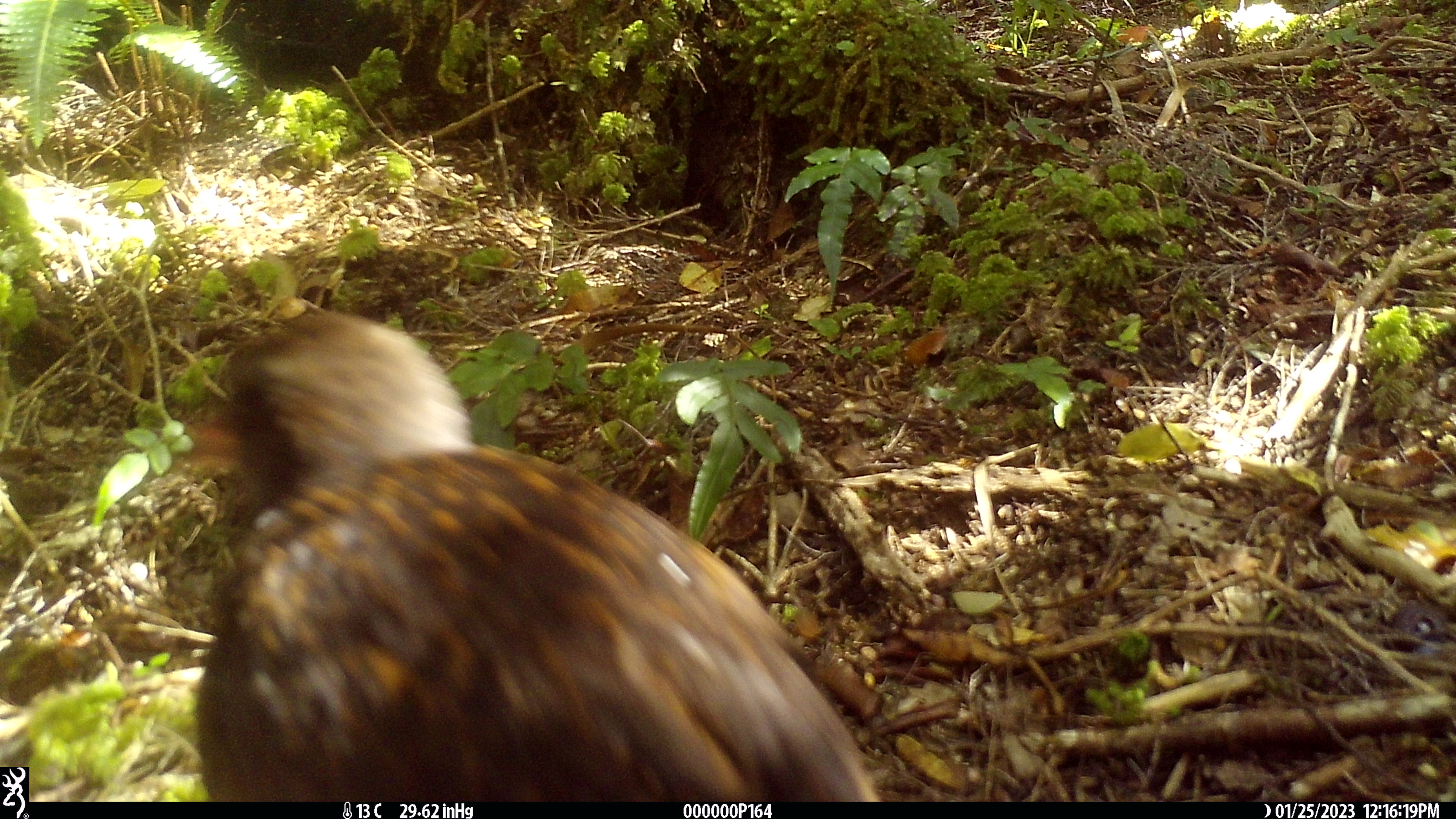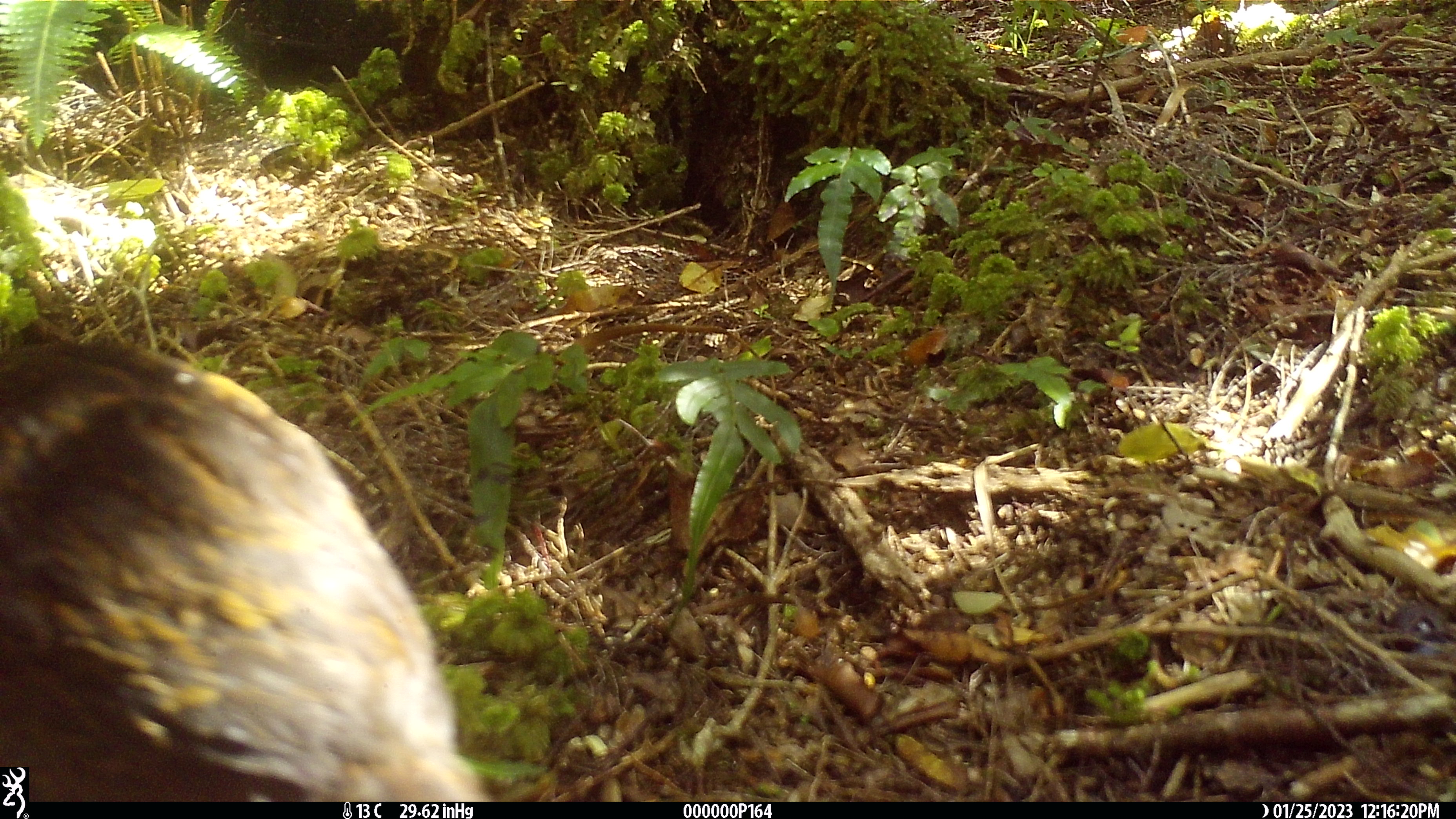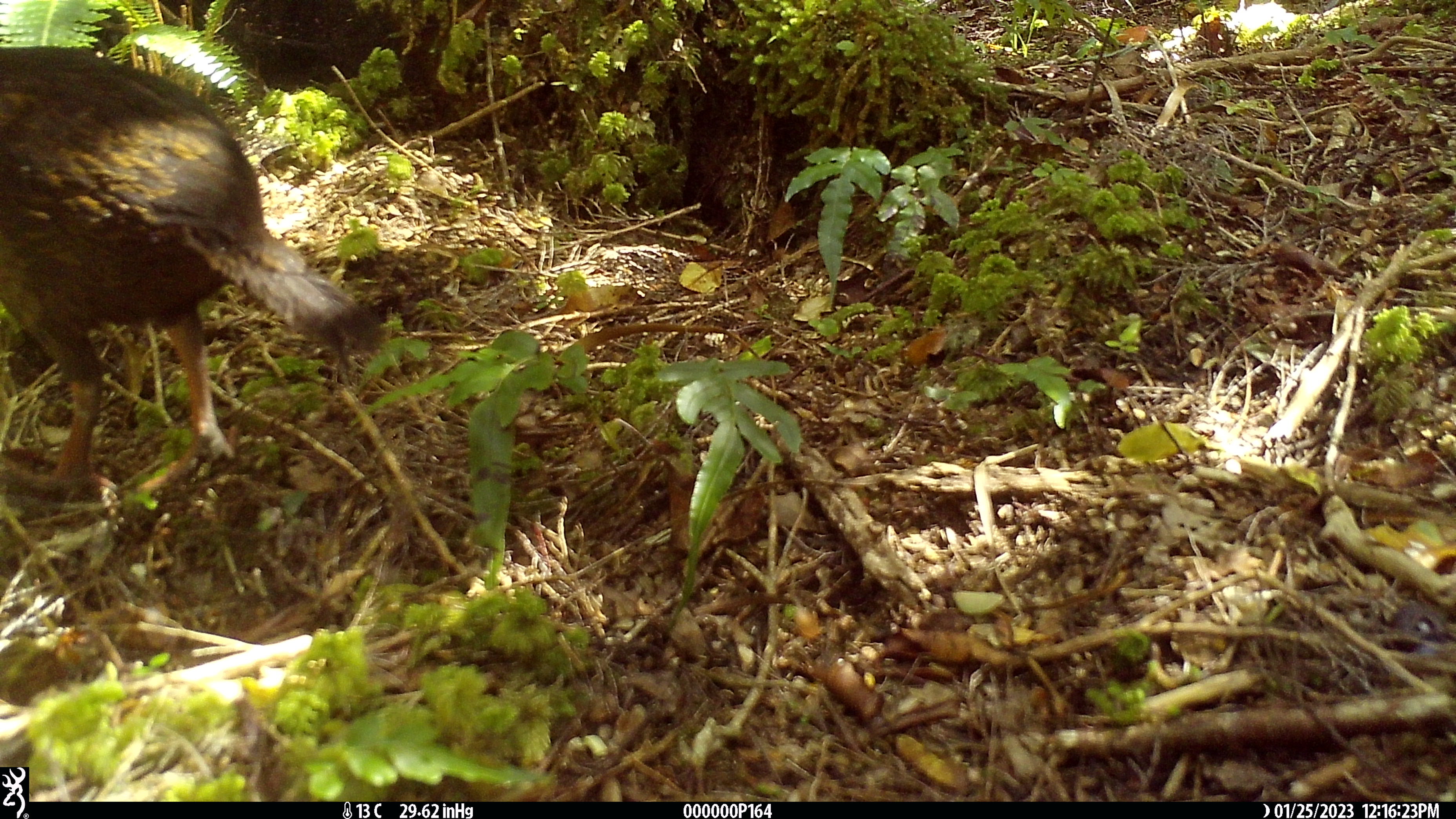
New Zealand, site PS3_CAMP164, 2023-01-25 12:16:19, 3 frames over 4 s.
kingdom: Animalia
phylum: Chordata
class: Aves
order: Gruiformes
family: Rallidae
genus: Gallirallus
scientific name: Gallirallus australis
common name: weka